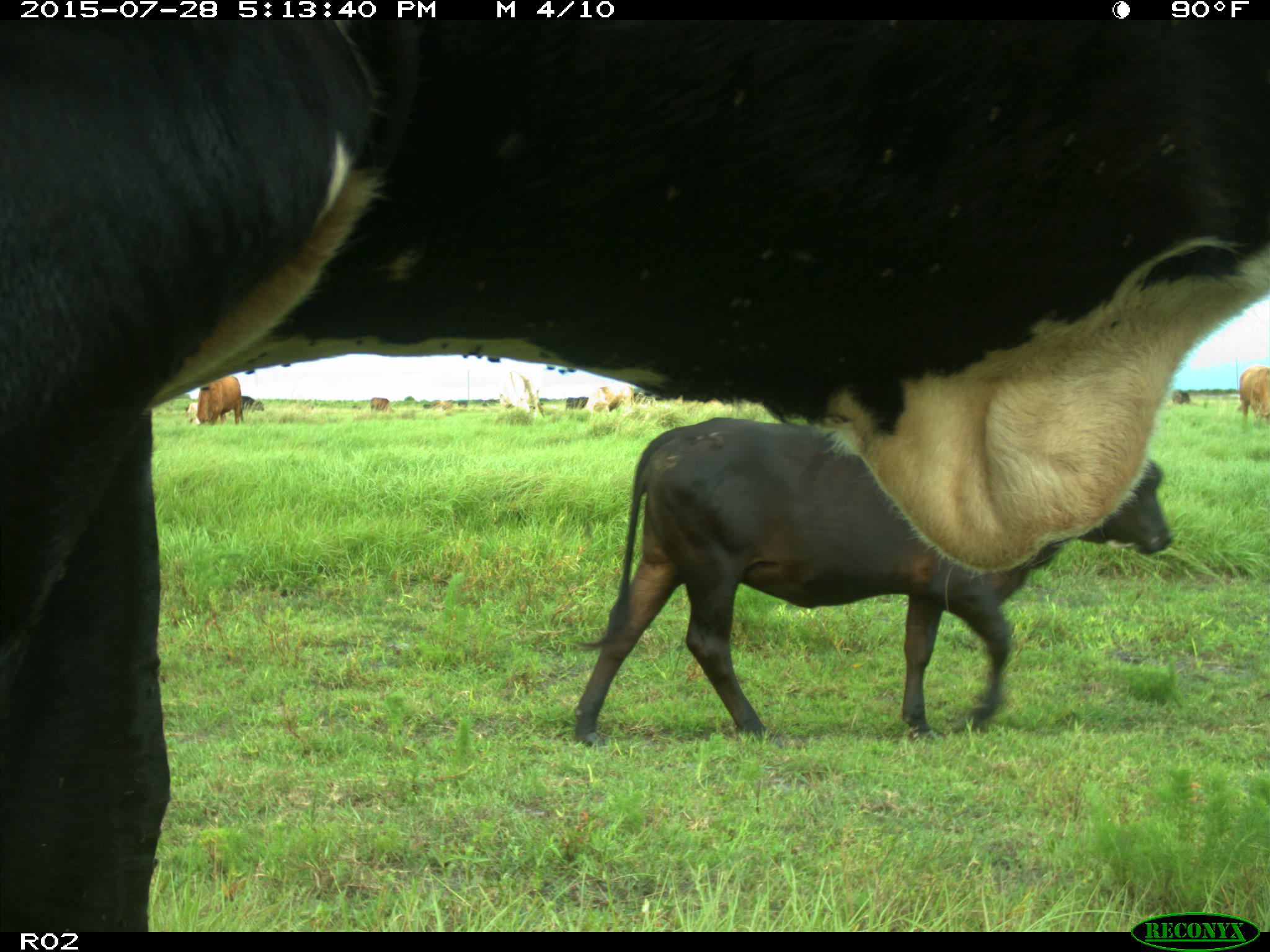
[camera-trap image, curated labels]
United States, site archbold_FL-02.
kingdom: Animalia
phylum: Chordata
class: Mammalia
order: Artiodactyla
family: Bovidae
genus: Bos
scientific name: Bos taurus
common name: domestic cow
Bos taurus (domestic cow).